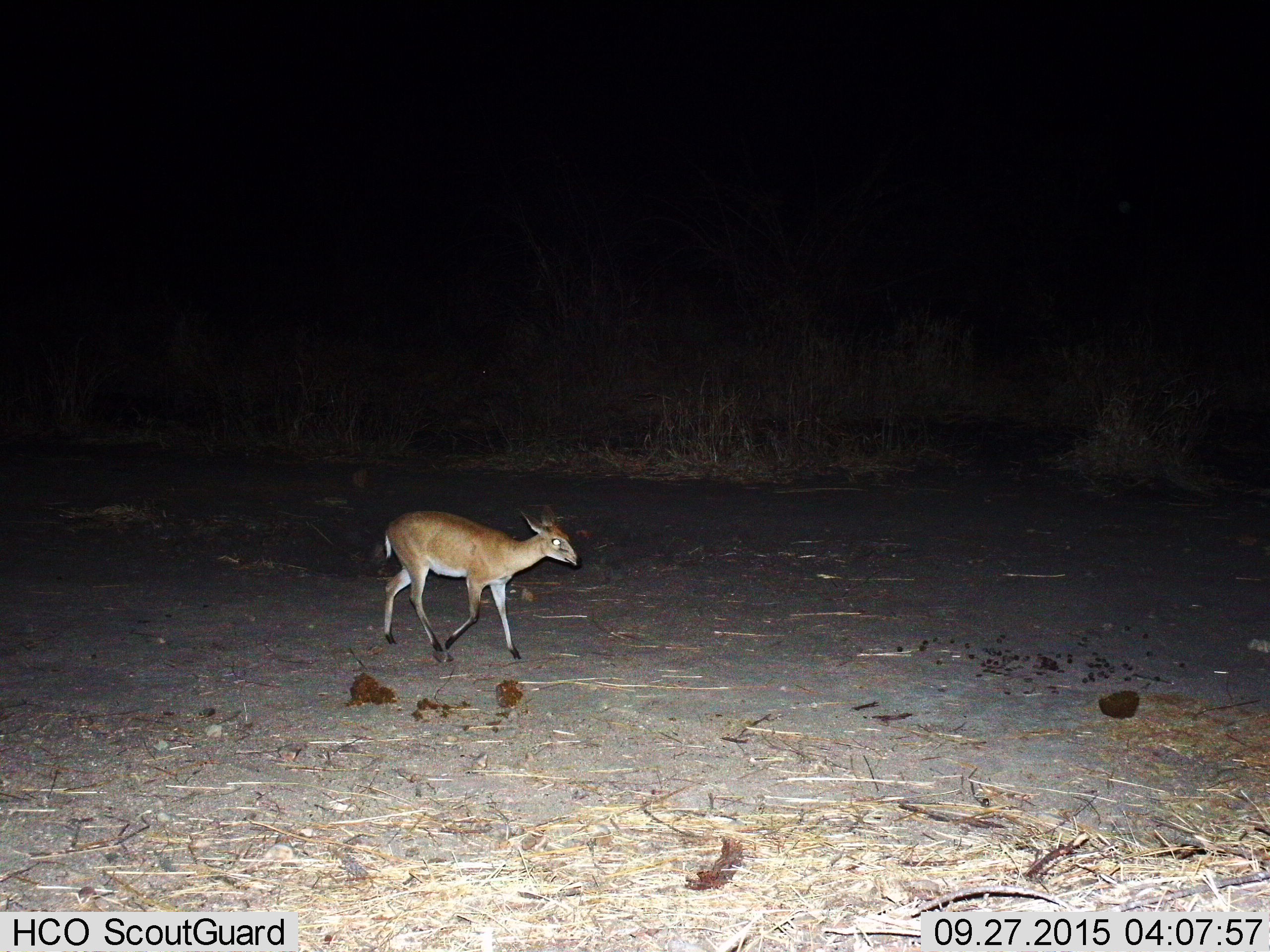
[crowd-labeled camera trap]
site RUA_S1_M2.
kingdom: Animalia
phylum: Chordata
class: Mammalia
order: Artiodactyla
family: Bovidae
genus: Sylvicapra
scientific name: Sylvicapra grimmia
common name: common duiker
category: duikercommongrey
Duikercommongrey (common duiker) (Sylvicapra grimmia), count 1. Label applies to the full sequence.